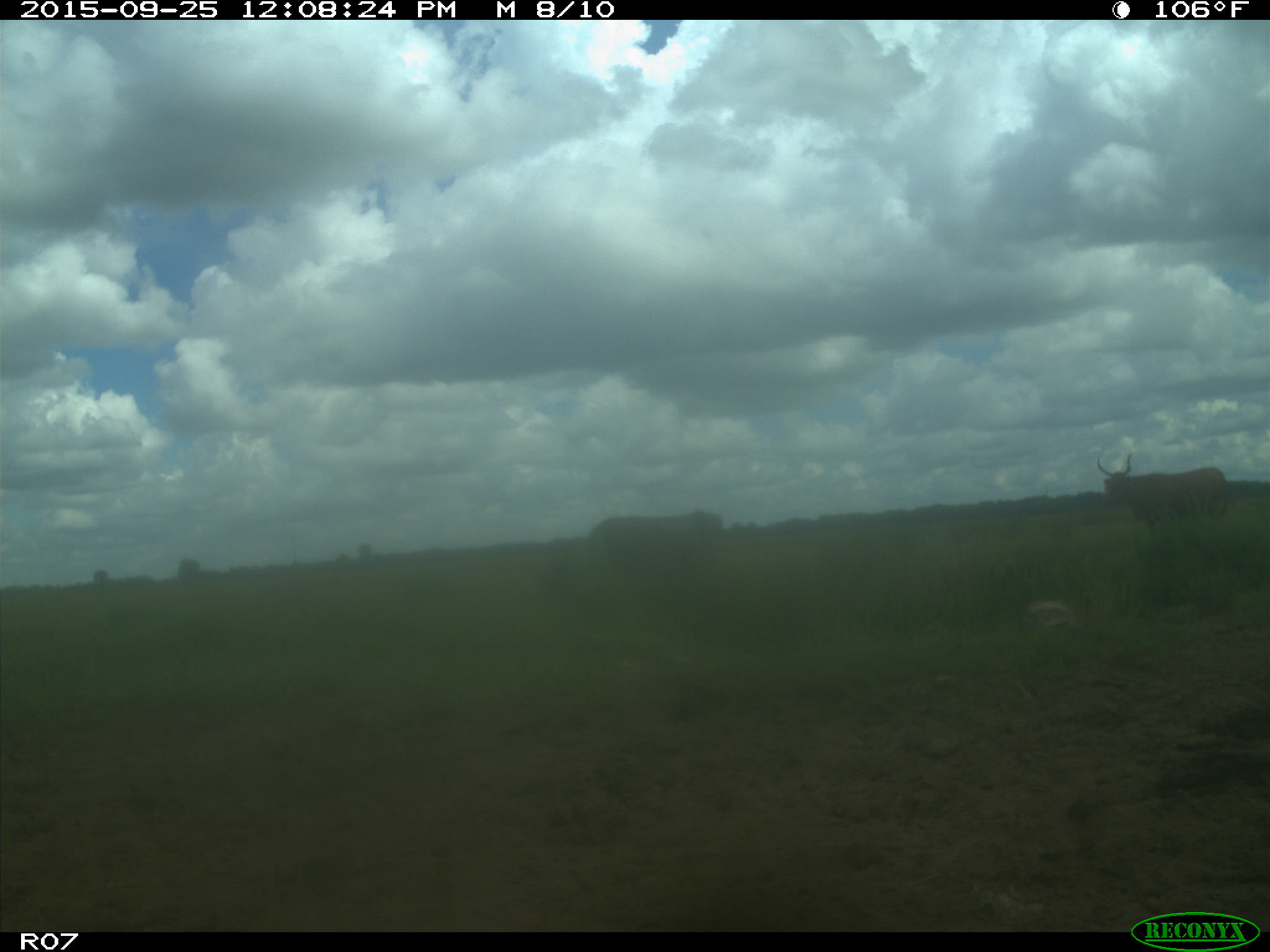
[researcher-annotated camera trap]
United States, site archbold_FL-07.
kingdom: Animalia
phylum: Chordata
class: Mammalia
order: Artiodactyla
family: Bovidae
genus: Bos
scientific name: Bos taurus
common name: domestic cow